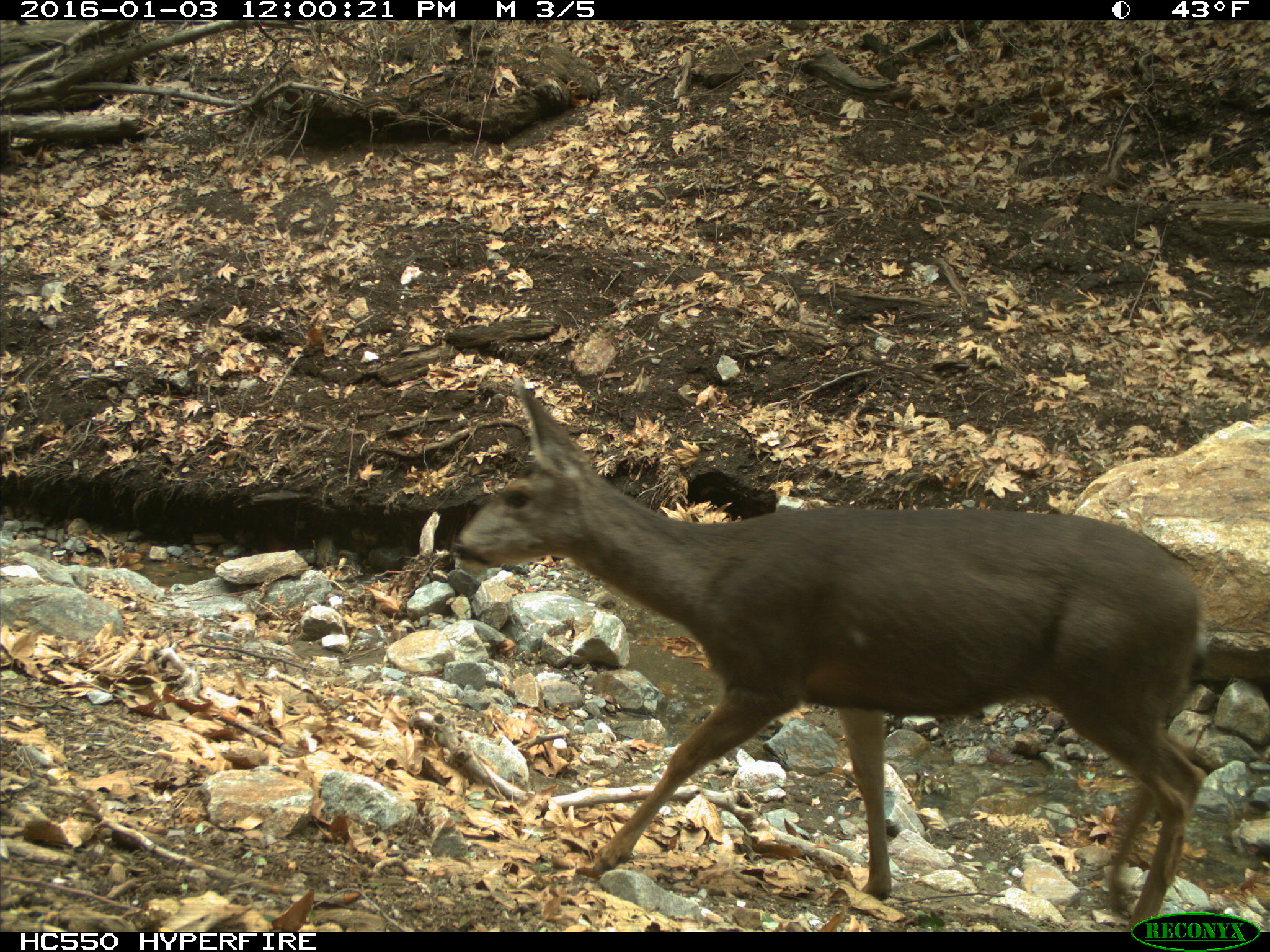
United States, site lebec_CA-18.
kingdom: Animalia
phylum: Chordata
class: Mammalia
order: Artiodactyla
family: Cervidae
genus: Odocoileus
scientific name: Odocoileus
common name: deer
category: unidentified deer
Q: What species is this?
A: Unidentified deer (deer) (Odocoileus).